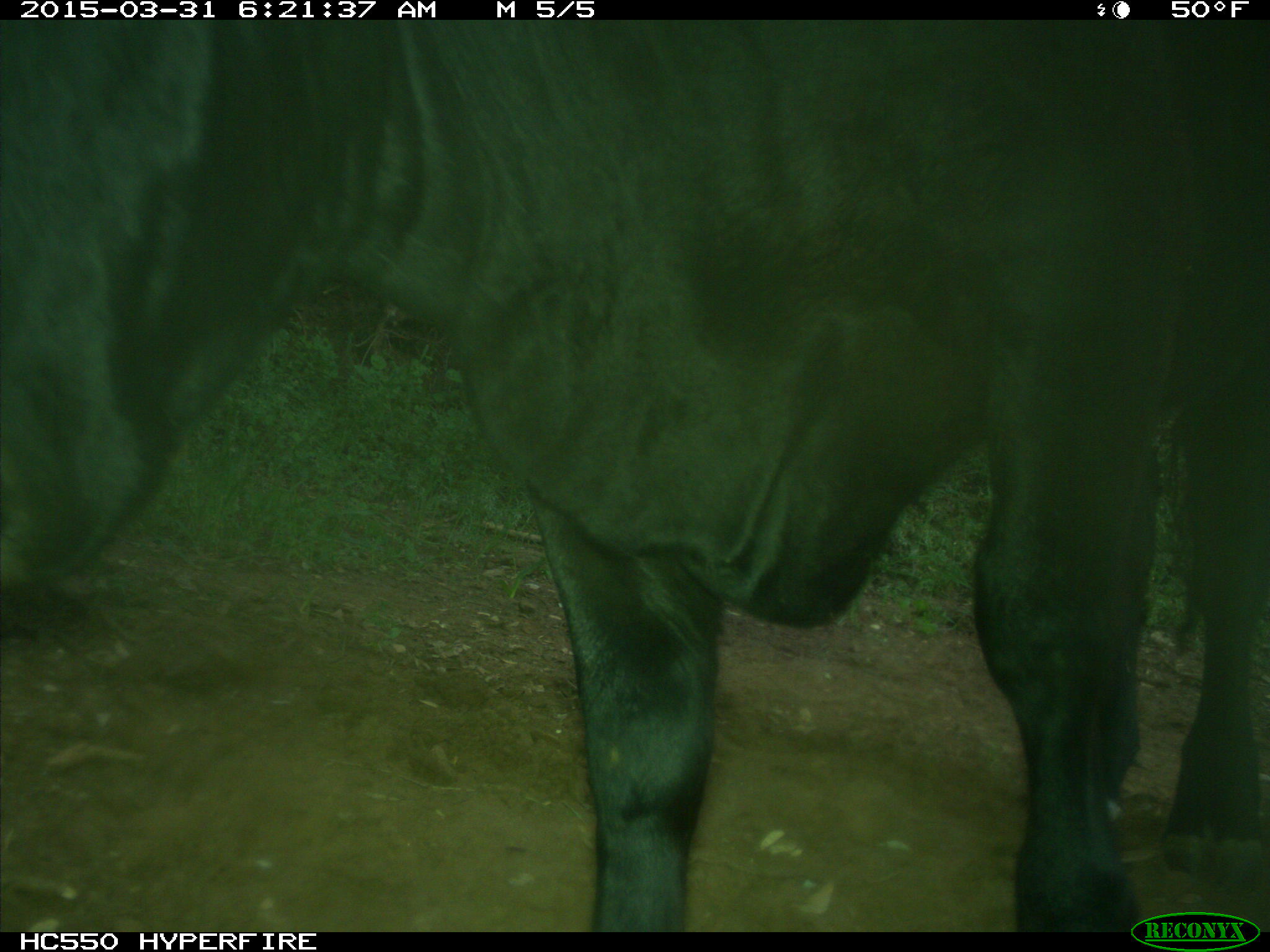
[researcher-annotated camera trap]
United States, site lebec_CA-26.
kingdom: Animalia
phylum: Chordata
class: Mammalia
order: Artiodactyla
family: Bovidae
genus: Bos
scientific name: Bos taurus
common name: domestic cow